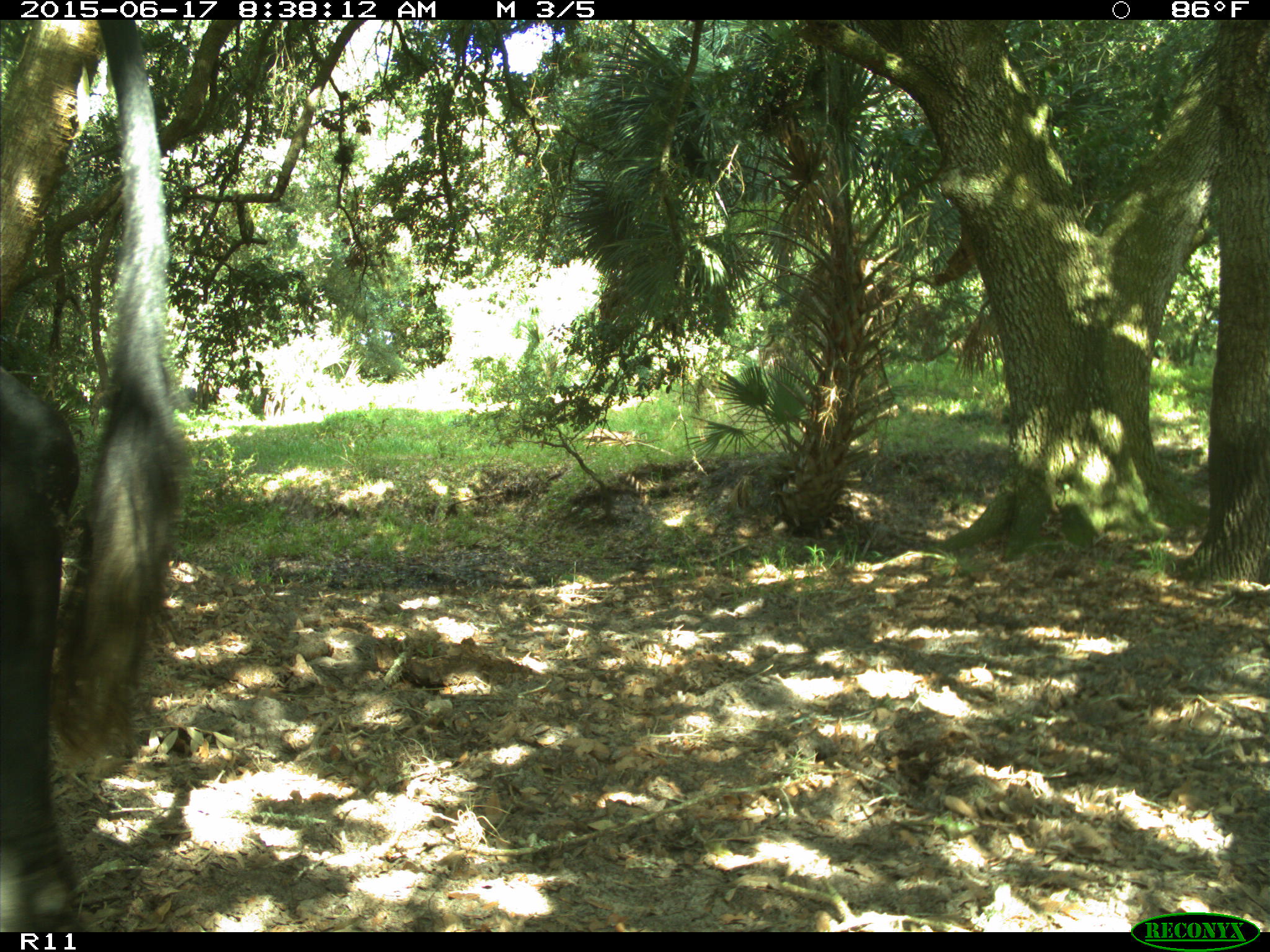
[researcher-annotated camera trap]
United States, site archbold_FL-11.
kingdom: Animalia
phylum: Chordata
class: Mammalia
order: Artiodactyla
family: Bovidae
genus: Bos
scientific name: Bos taurus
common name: domestic cow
Bos taurus (domestic cow).